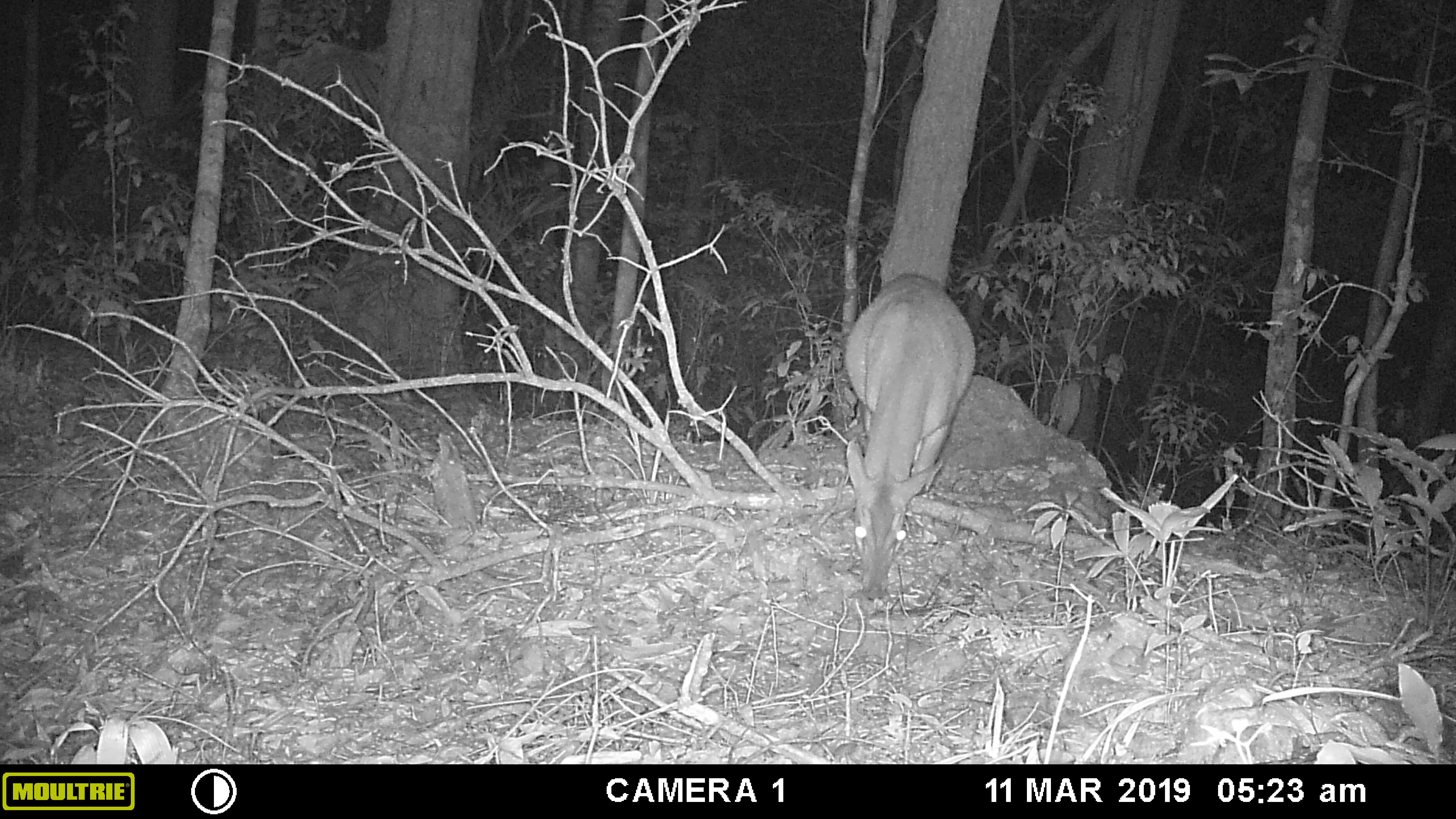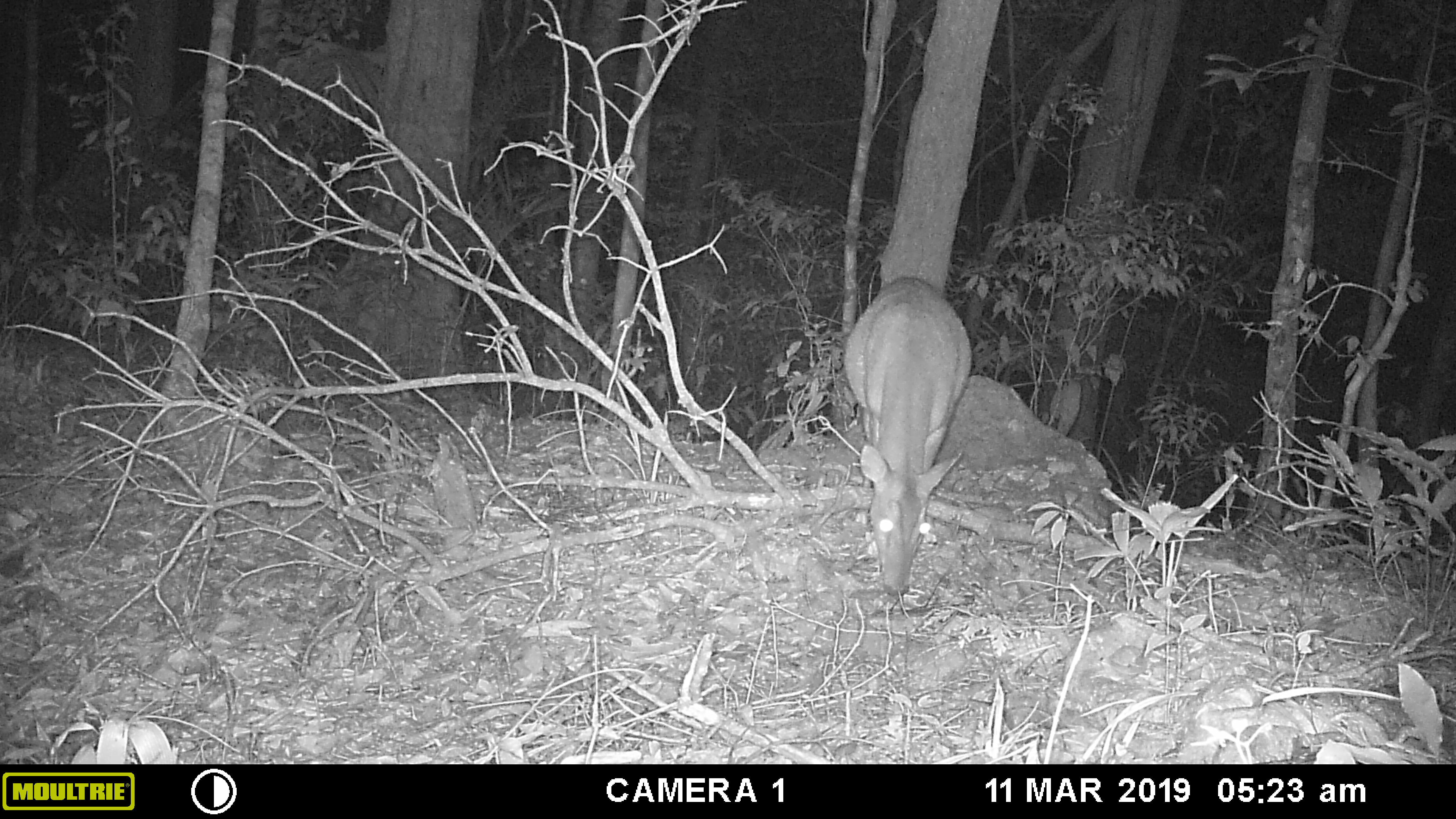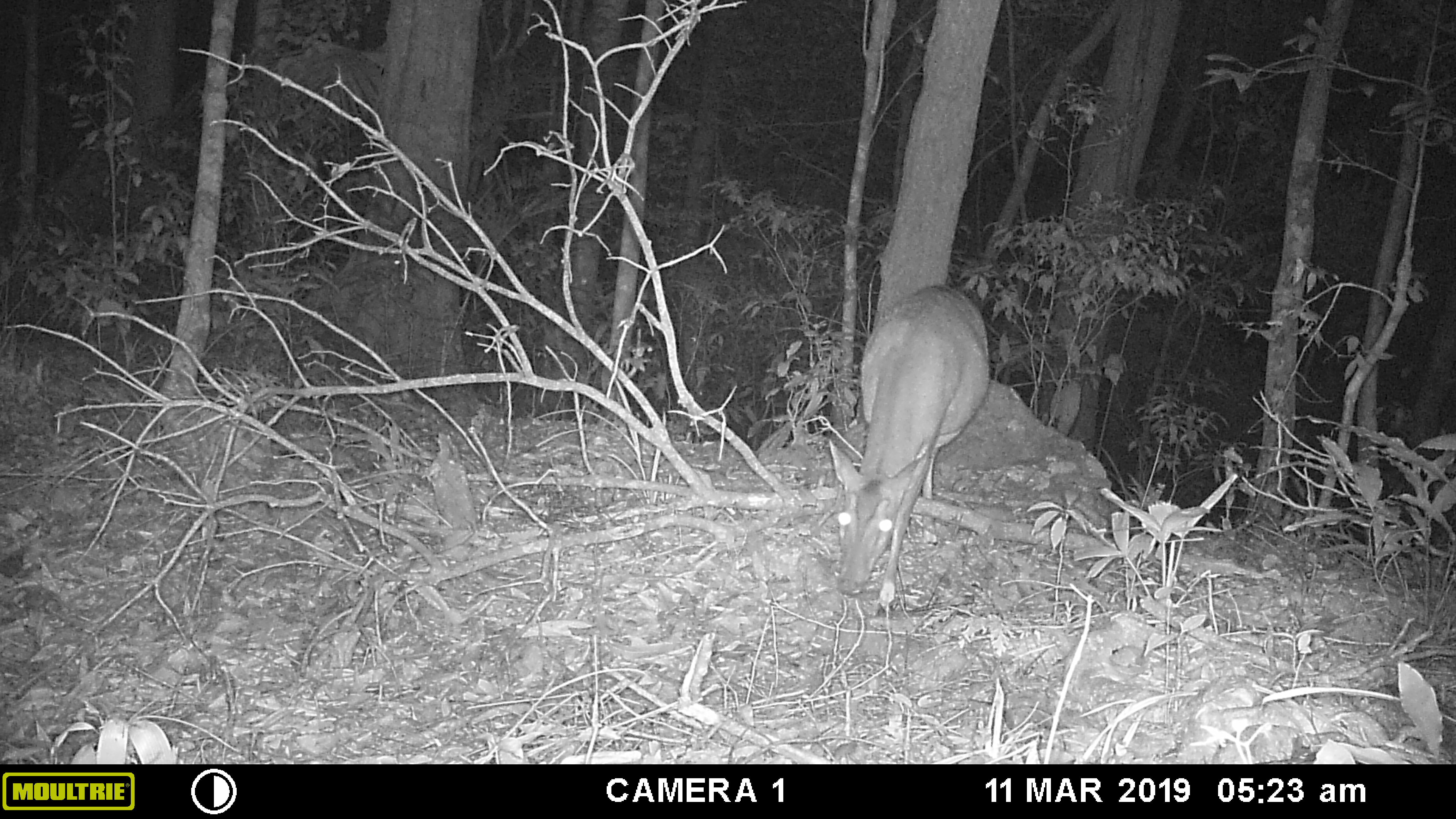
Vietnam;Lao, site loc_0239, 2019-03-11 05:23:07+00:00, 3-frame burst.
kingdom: Animalia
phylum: Chordata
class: Mammalia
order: Artiodactyla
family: Cervidae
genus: Muntiacus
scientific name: Muntiacus vuquangensis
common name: large-antlered muntjac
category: large antlered muntjac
Large antlered muntjac (large-antlered muntjac) (Muntiacus vuquangensis). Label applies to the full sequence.